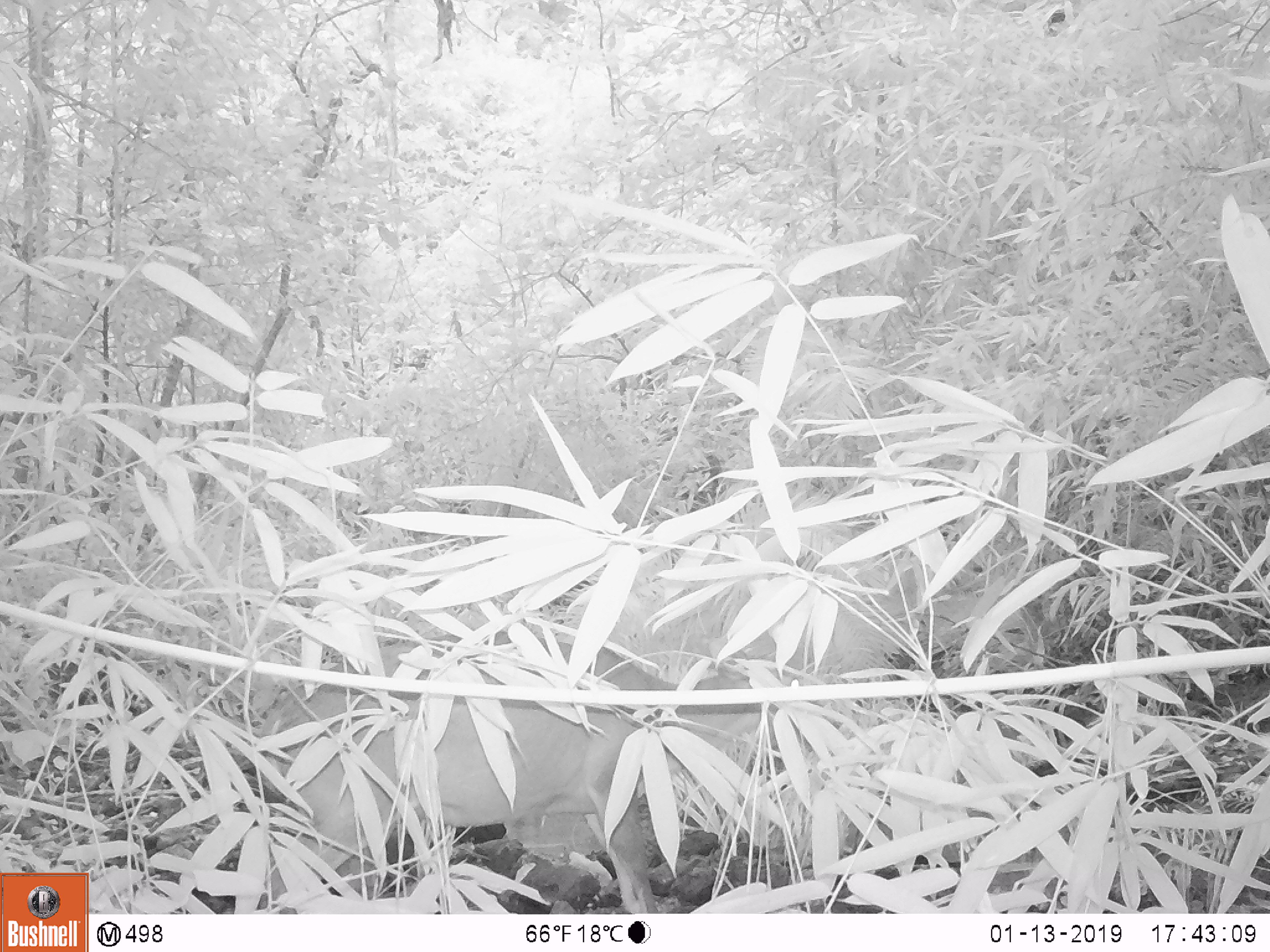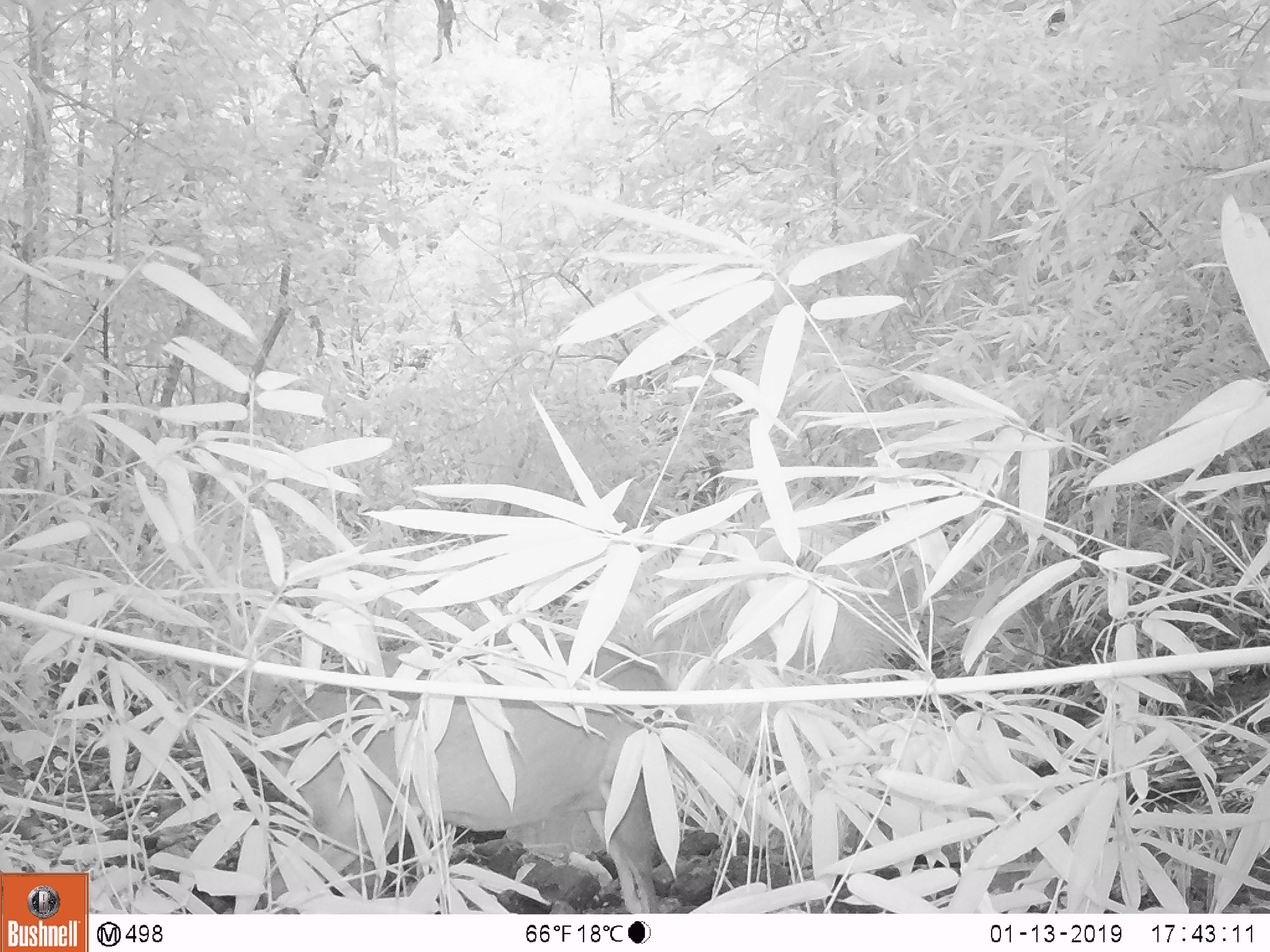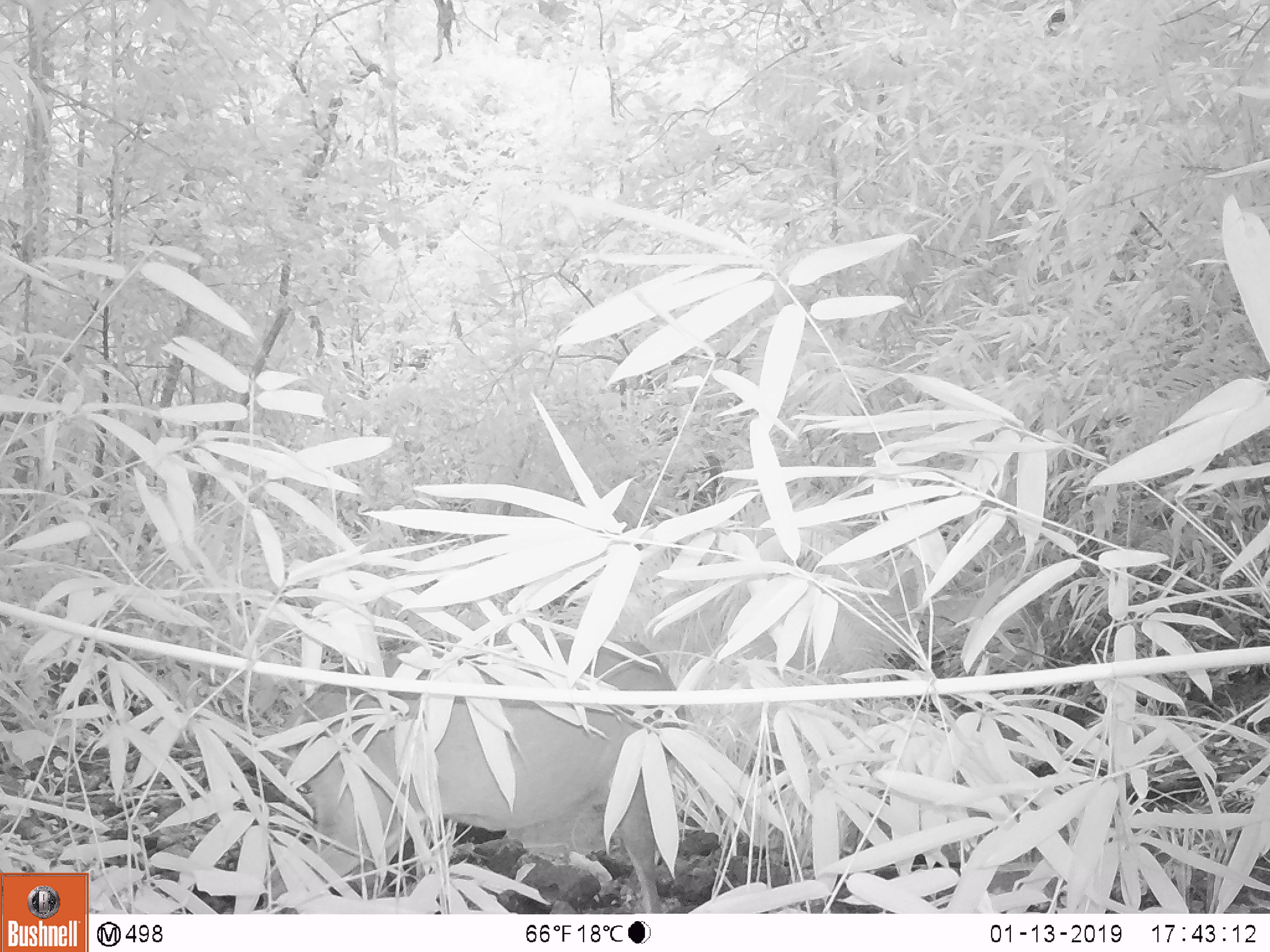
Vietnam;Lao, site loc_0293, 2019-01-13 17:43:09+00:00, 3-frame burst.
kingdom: Animalia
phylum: Chordata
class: Mammalia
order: Artiodactyla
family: Cervidae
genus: Muntiacus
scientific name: Muntiacus vuquangensis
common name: large-antlered muntjac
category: large antlered muntjac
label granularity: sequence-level